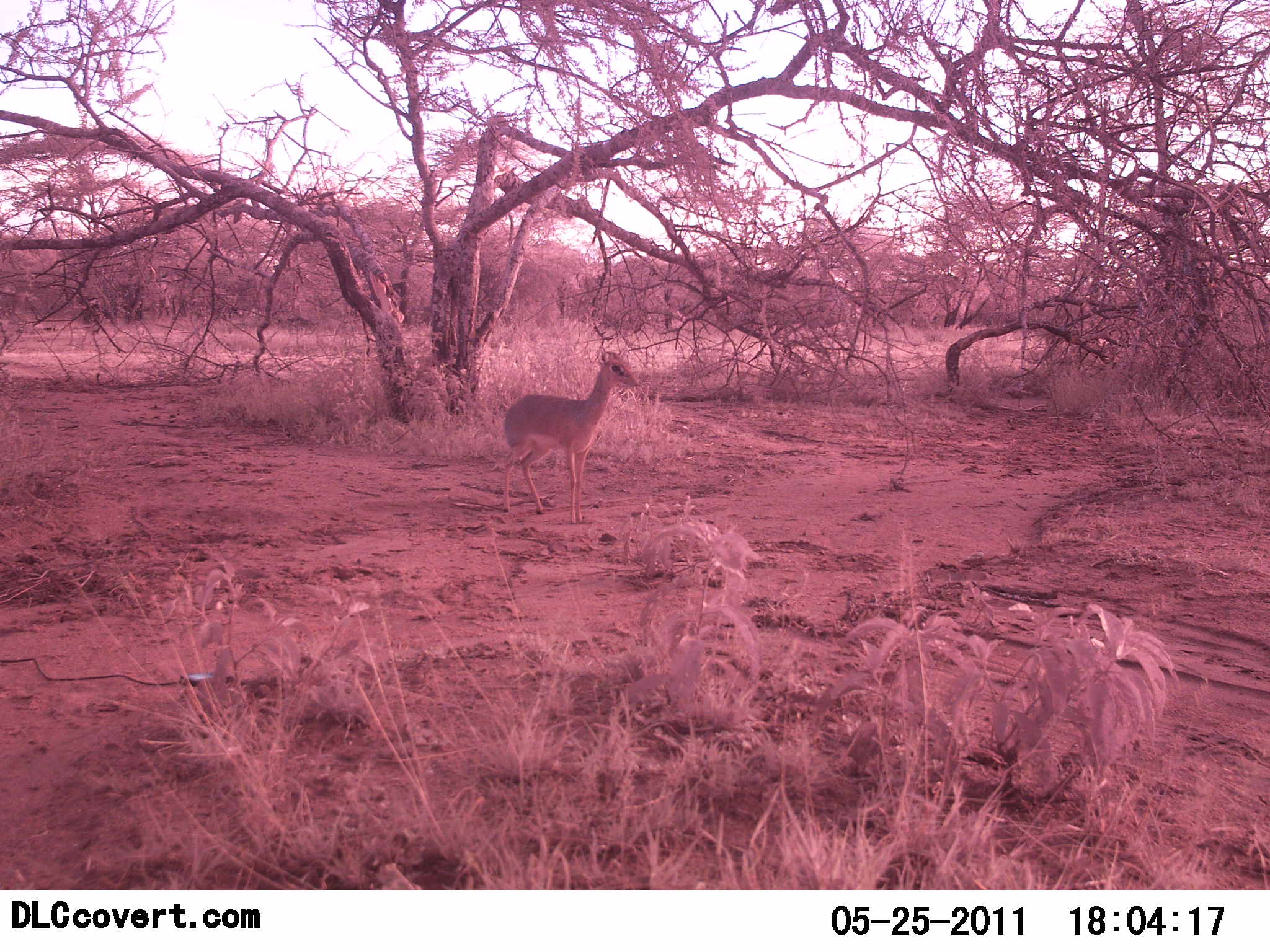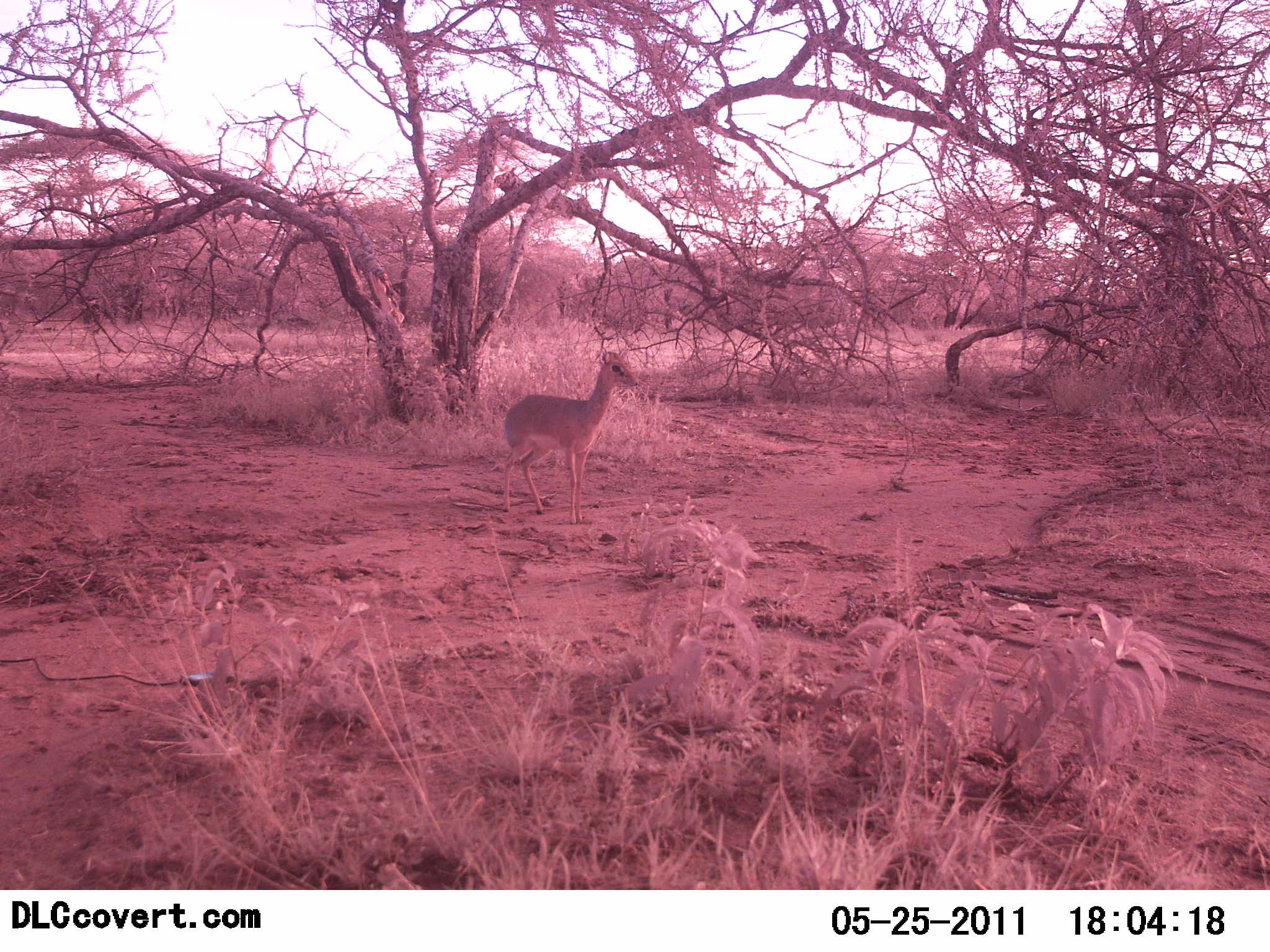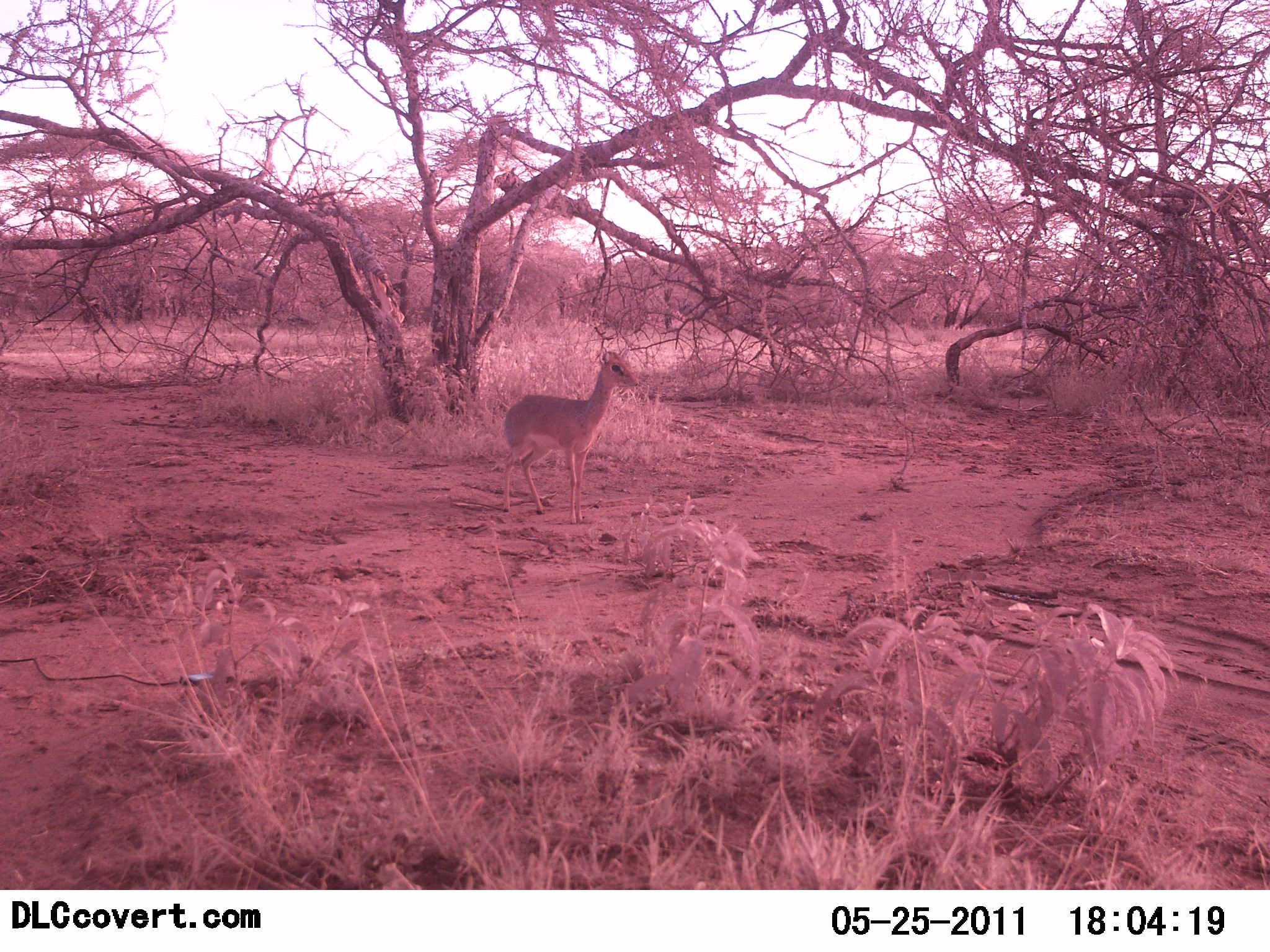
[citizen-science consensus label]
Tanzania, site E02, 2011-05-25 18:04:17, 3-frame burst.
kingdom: Animalia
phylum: Chordata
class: Mammalia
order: Artiodactyla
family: Bovidae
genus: Madoqua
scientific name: Madoqua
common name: dikdik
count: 1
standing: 100%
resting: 0%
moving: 0%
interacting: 0%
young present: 9%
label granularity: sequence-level